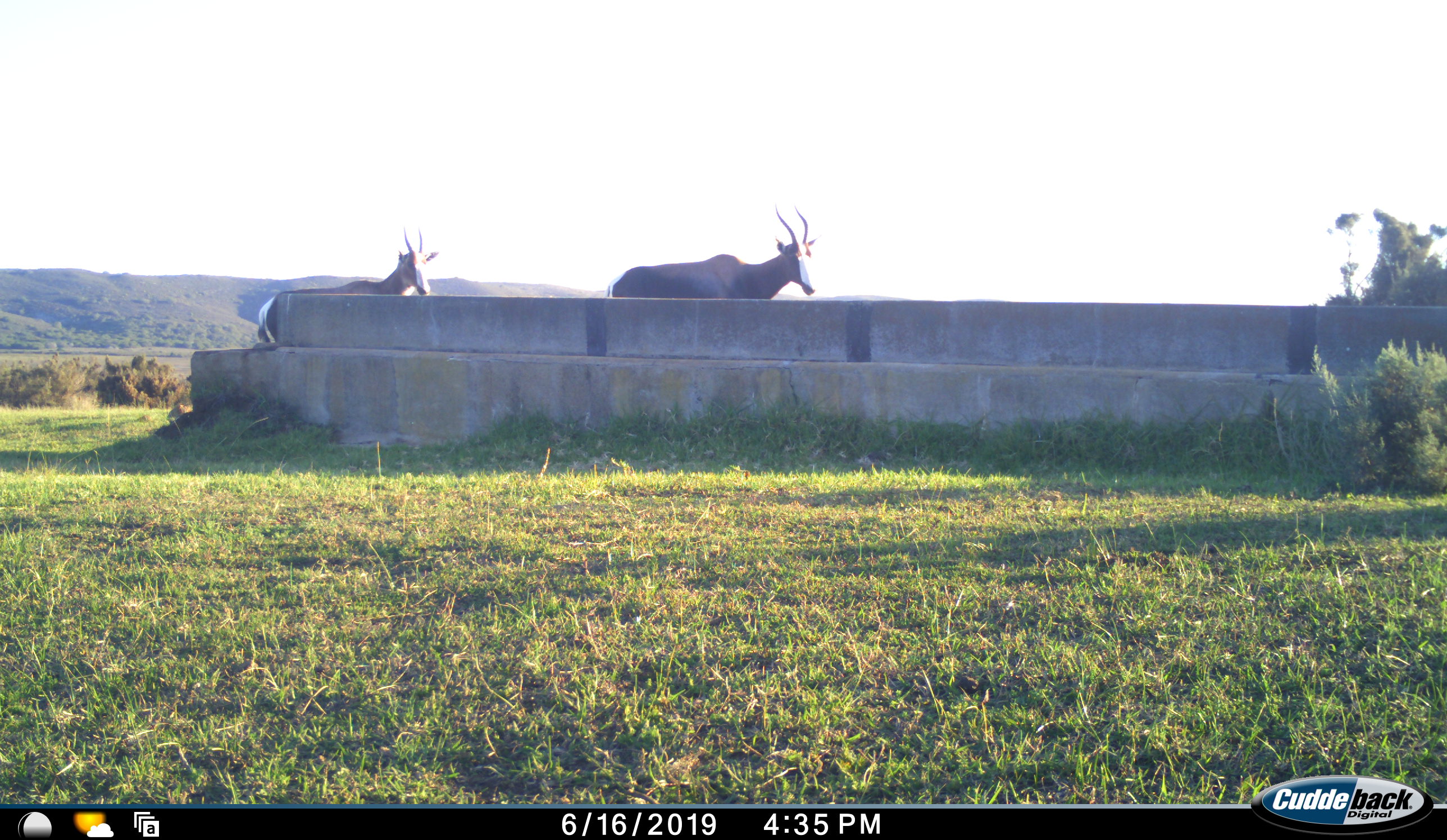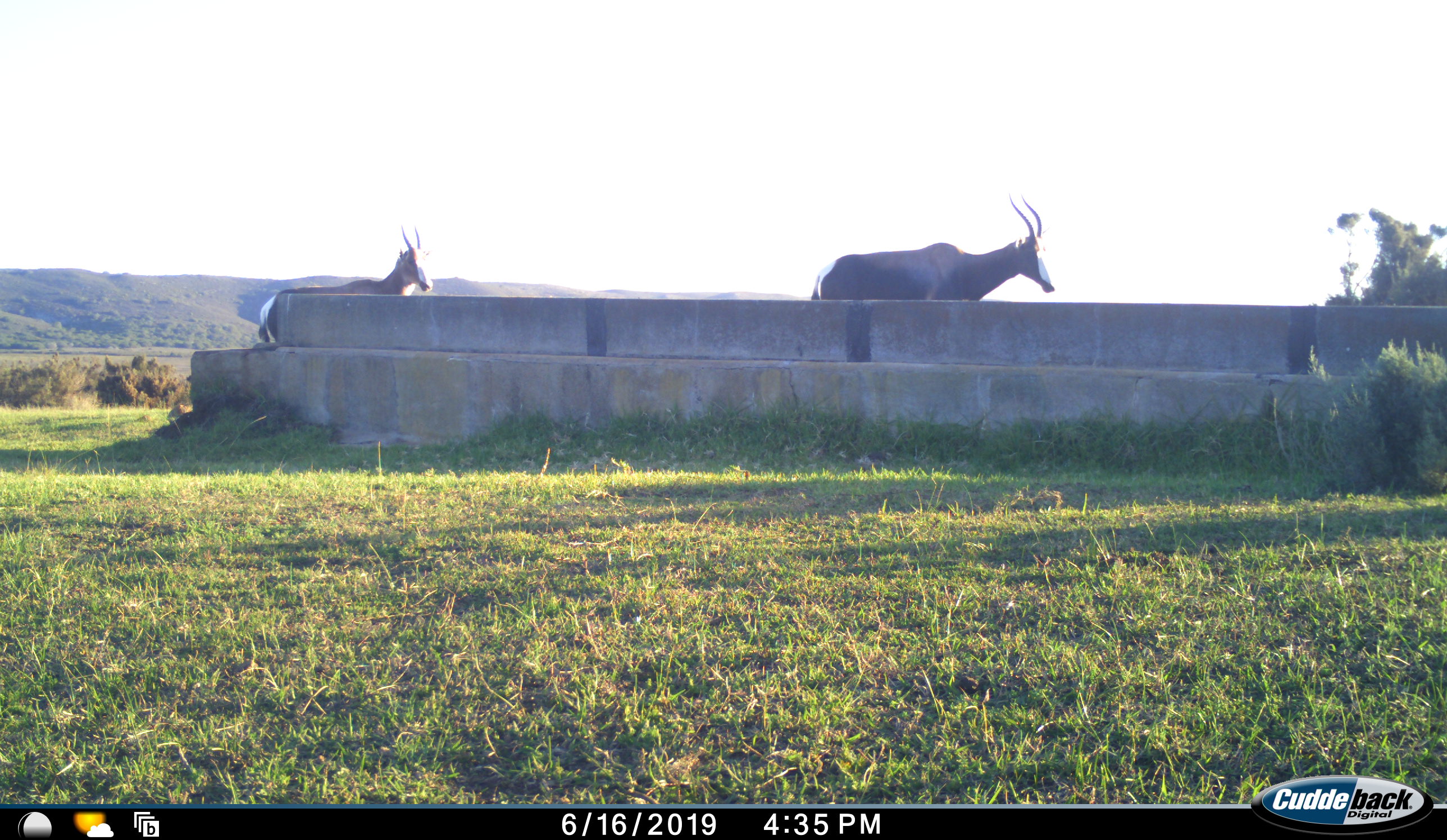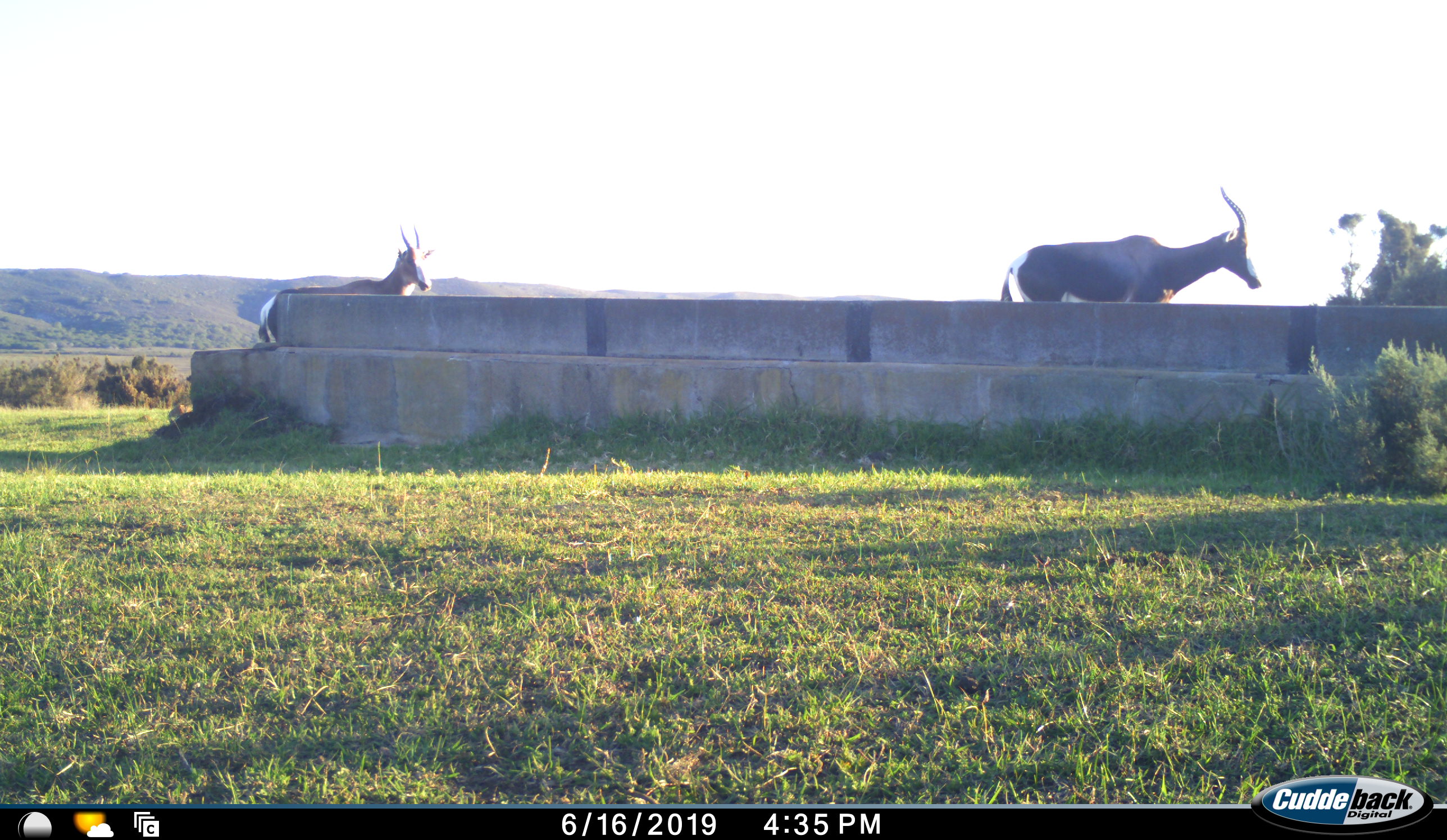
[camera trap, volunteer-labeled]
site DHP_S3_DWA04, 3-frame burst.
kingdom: Animalia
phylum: Chordata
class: Mammalia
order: Artiodactyla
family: Bovidae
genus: Damaliscus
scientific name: Damaliscus pygargus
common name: bontebok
Bontebok (Damaliscus pygargus), count 2. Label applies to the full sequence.